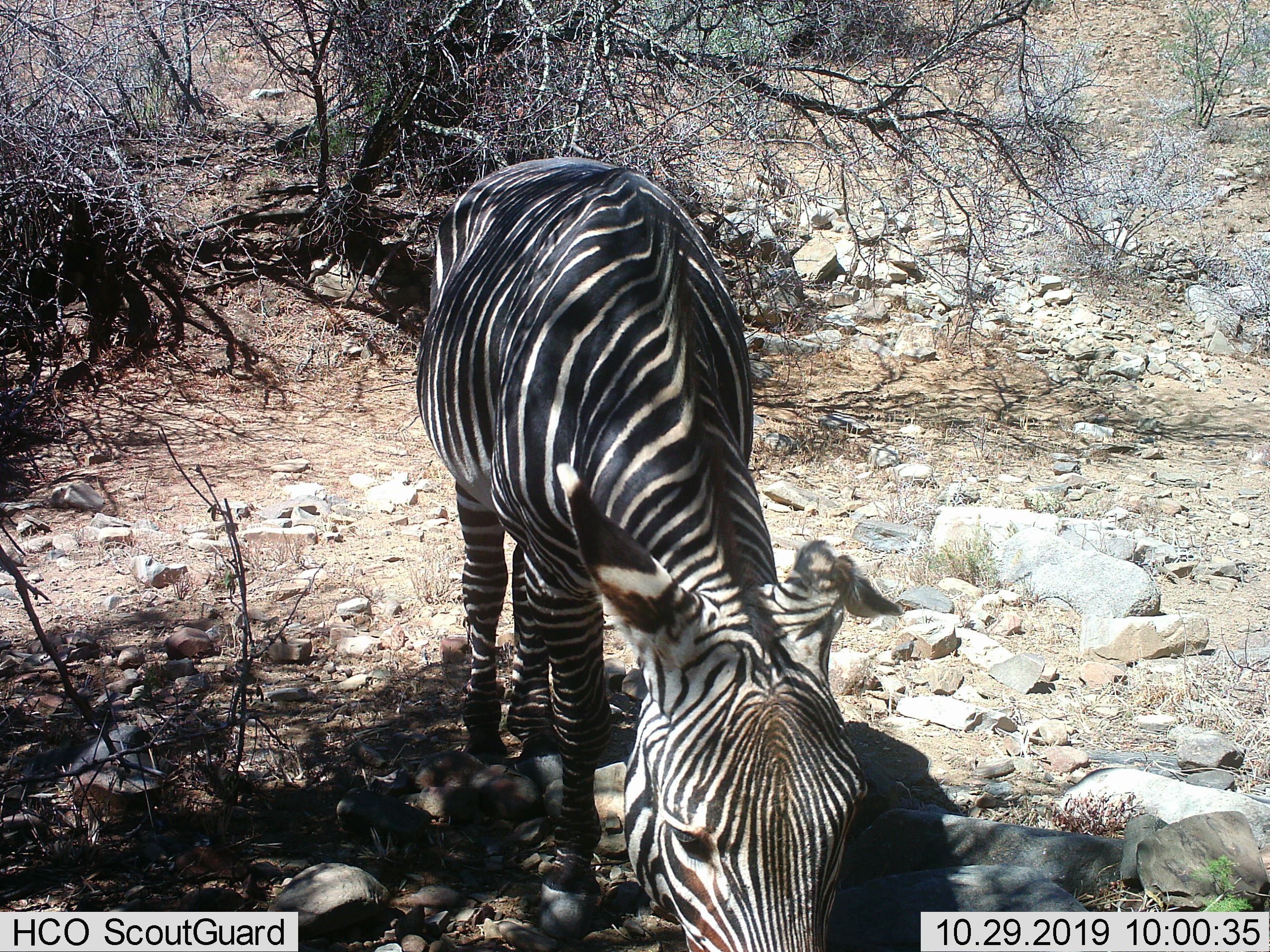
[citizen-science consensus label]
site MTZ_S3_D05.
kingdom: Animalia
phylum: Chordata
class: Mammalia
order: Perissodactyla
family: Equidae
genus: Equus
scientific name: Equus zebra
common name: mountain zebra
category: zebramountain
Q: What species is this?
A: Zebramountain (mountain zebra) (Equus zebra).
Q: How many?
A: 1.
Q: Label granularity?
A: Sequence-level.